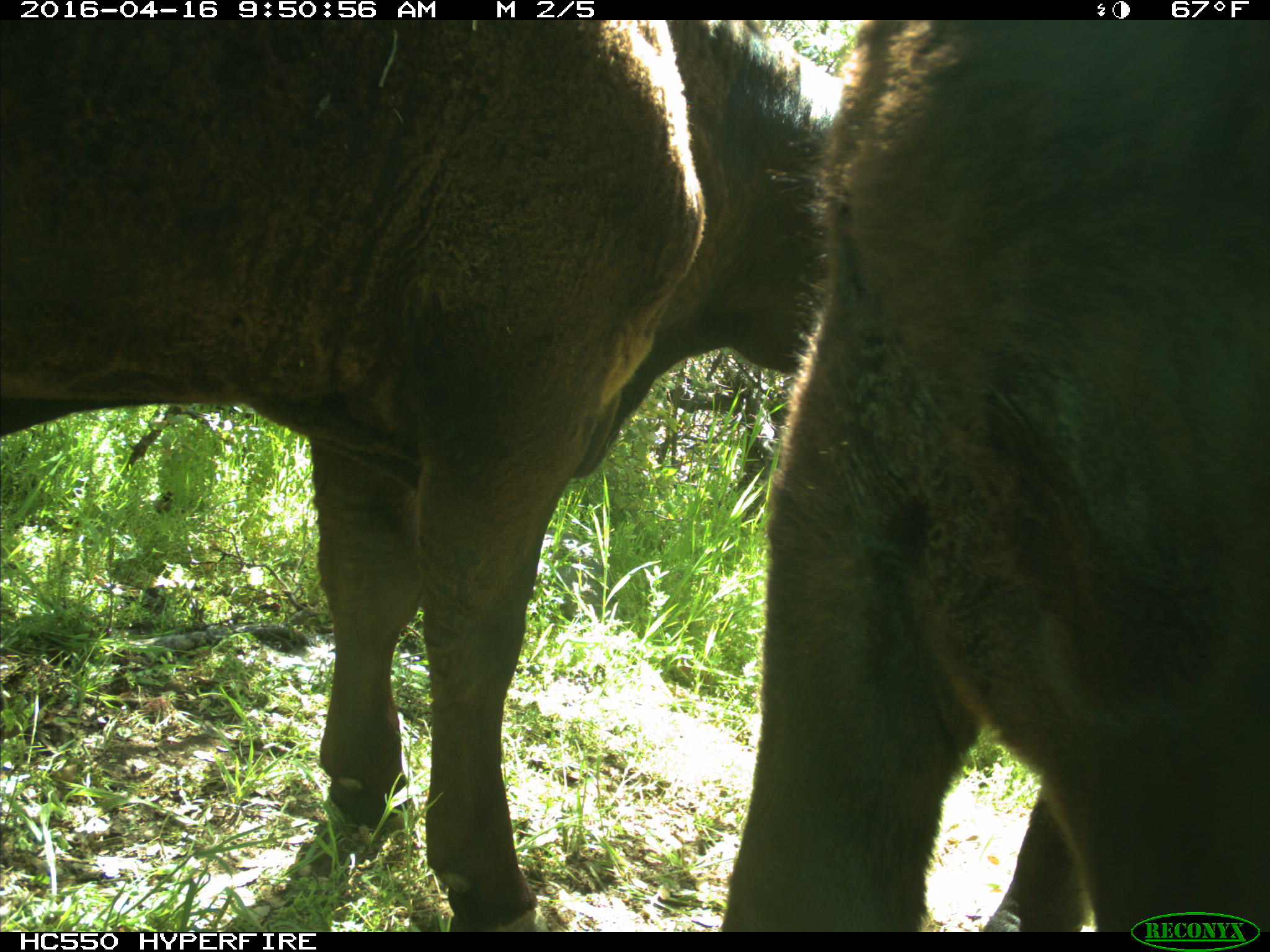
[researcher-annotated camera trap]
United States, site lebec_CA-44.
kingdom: Animalia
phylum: Chordata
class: Mammalia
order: Artiodactyla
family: Bovidae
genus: Bos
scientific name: Bos taurus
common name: domestic cow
Bos taurus (domestic cow).